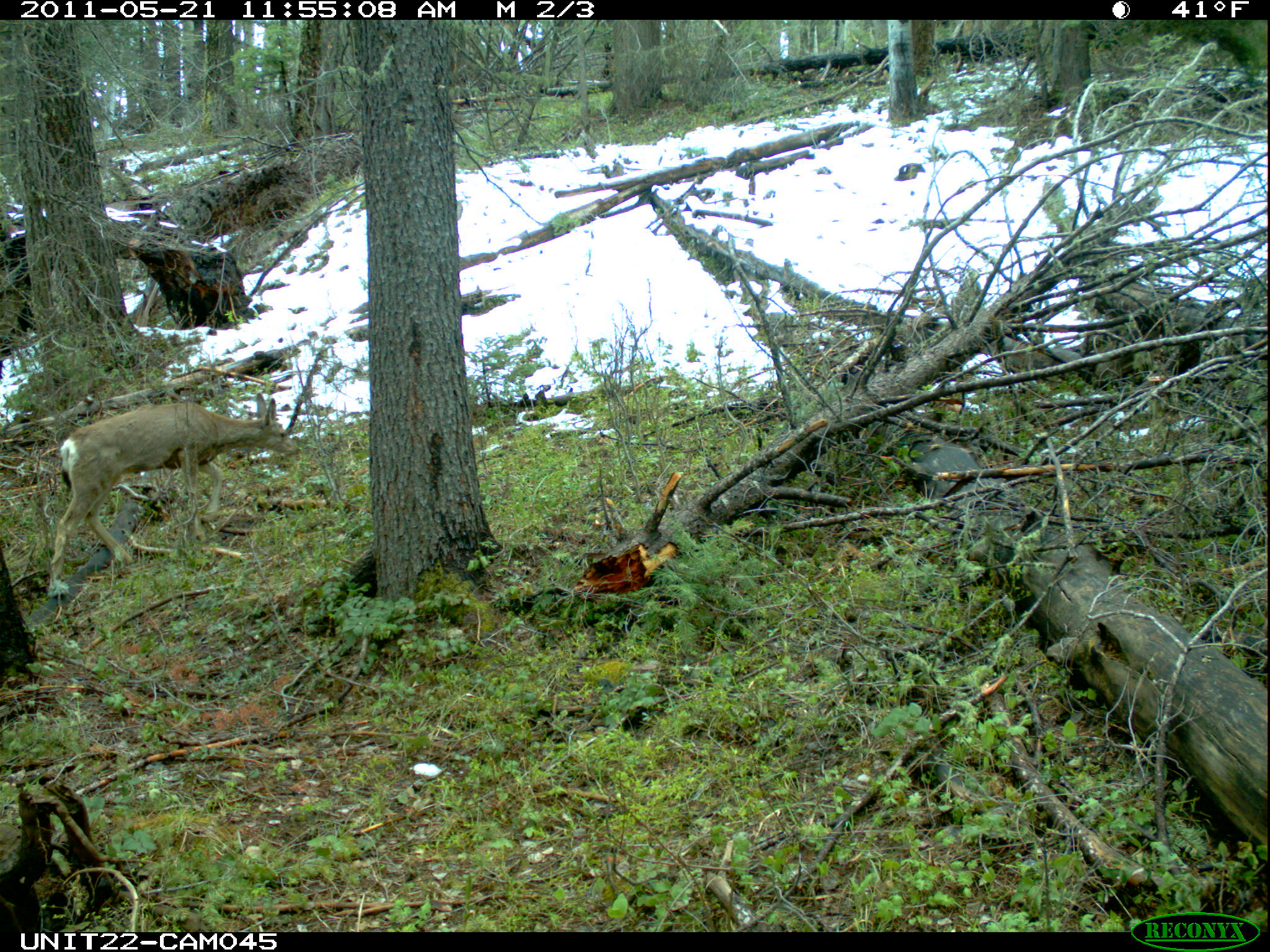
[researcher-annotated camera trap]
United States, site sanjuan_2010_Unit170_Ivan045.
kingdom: Animalia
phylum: Chordata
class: Mammalia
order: Artiodactyla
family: Cervidae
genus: Odocoileus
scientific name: Odocoileus hemionus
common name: mule deer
Odocoileus hemionus (mule deer).